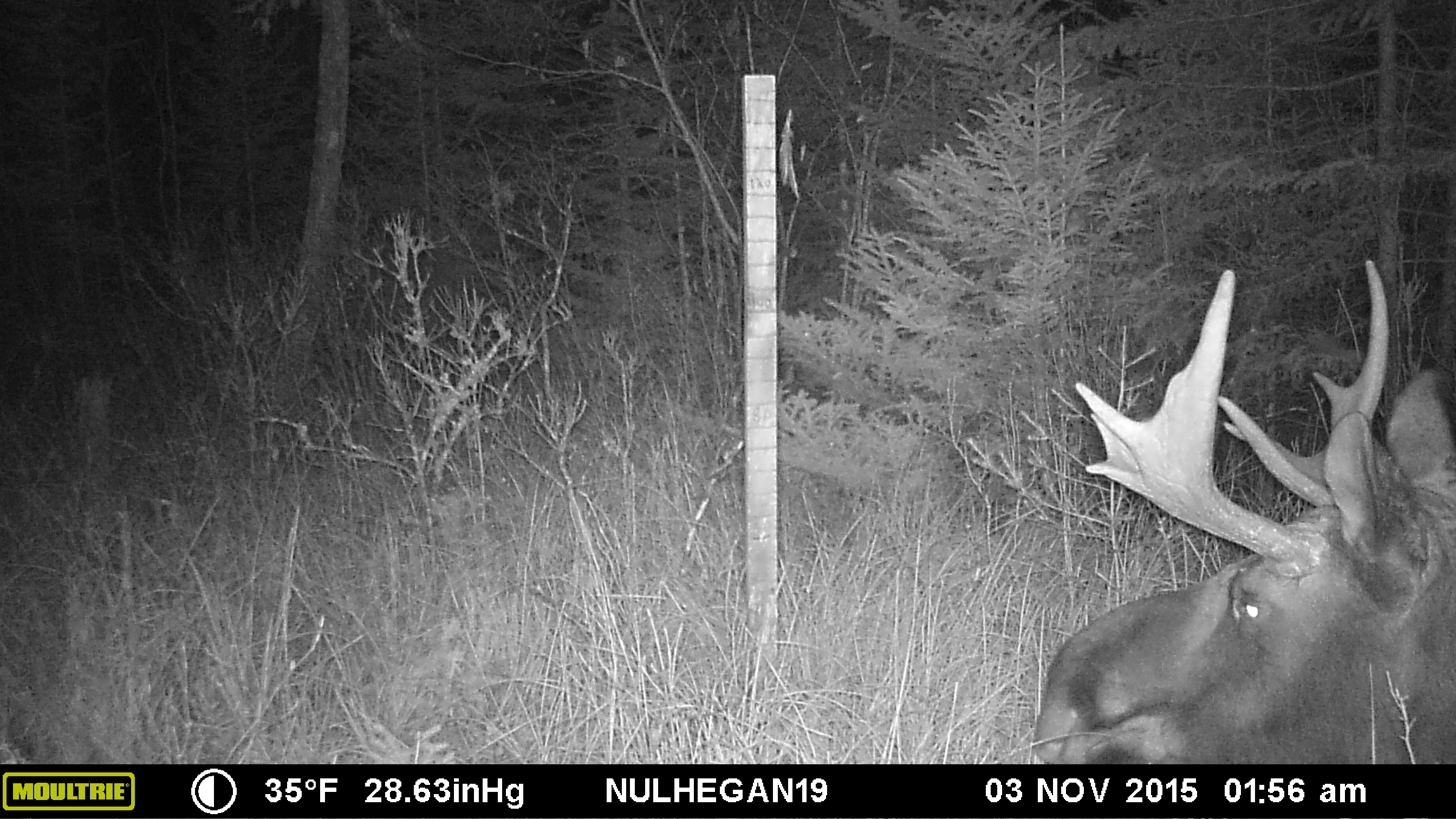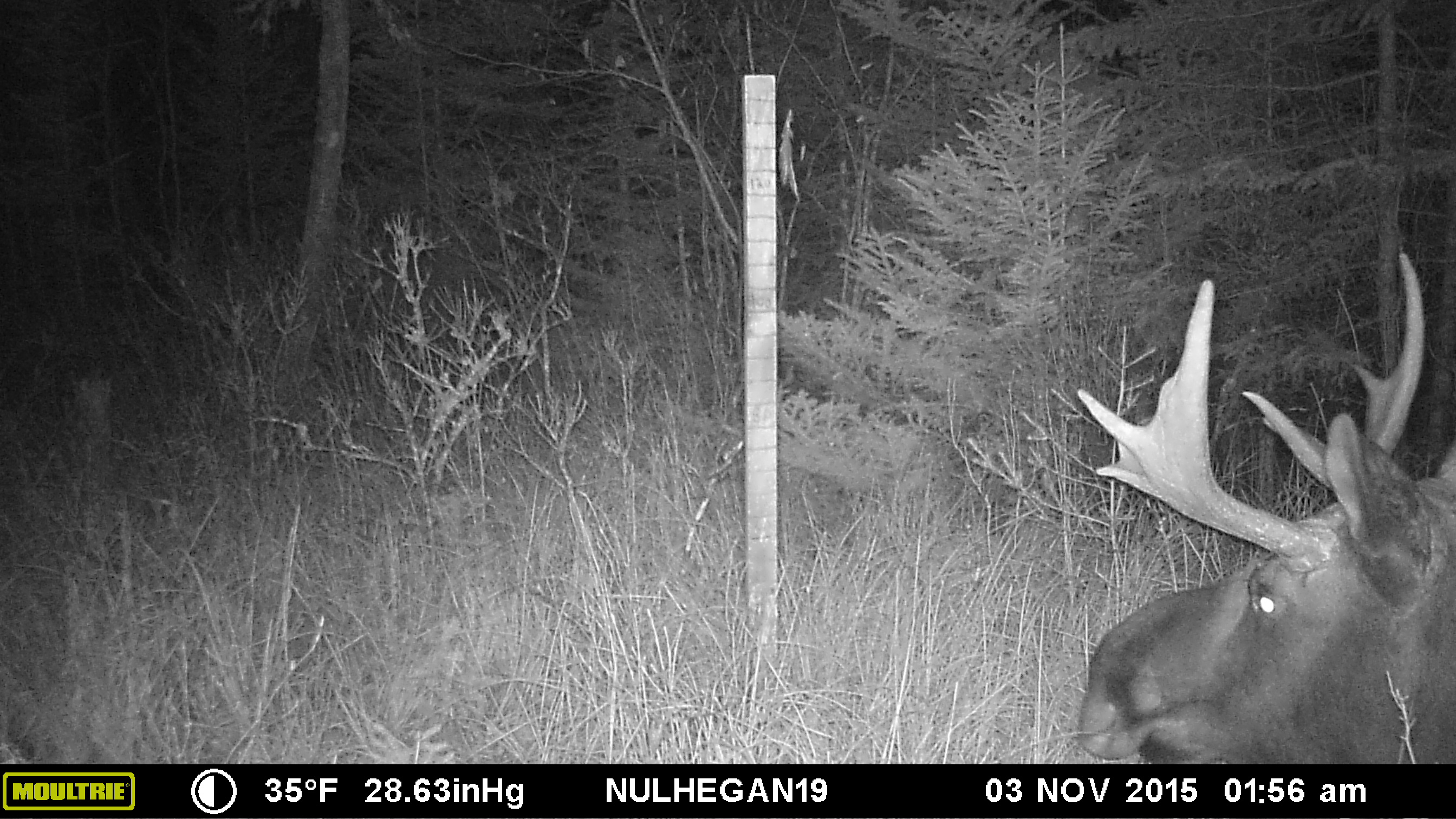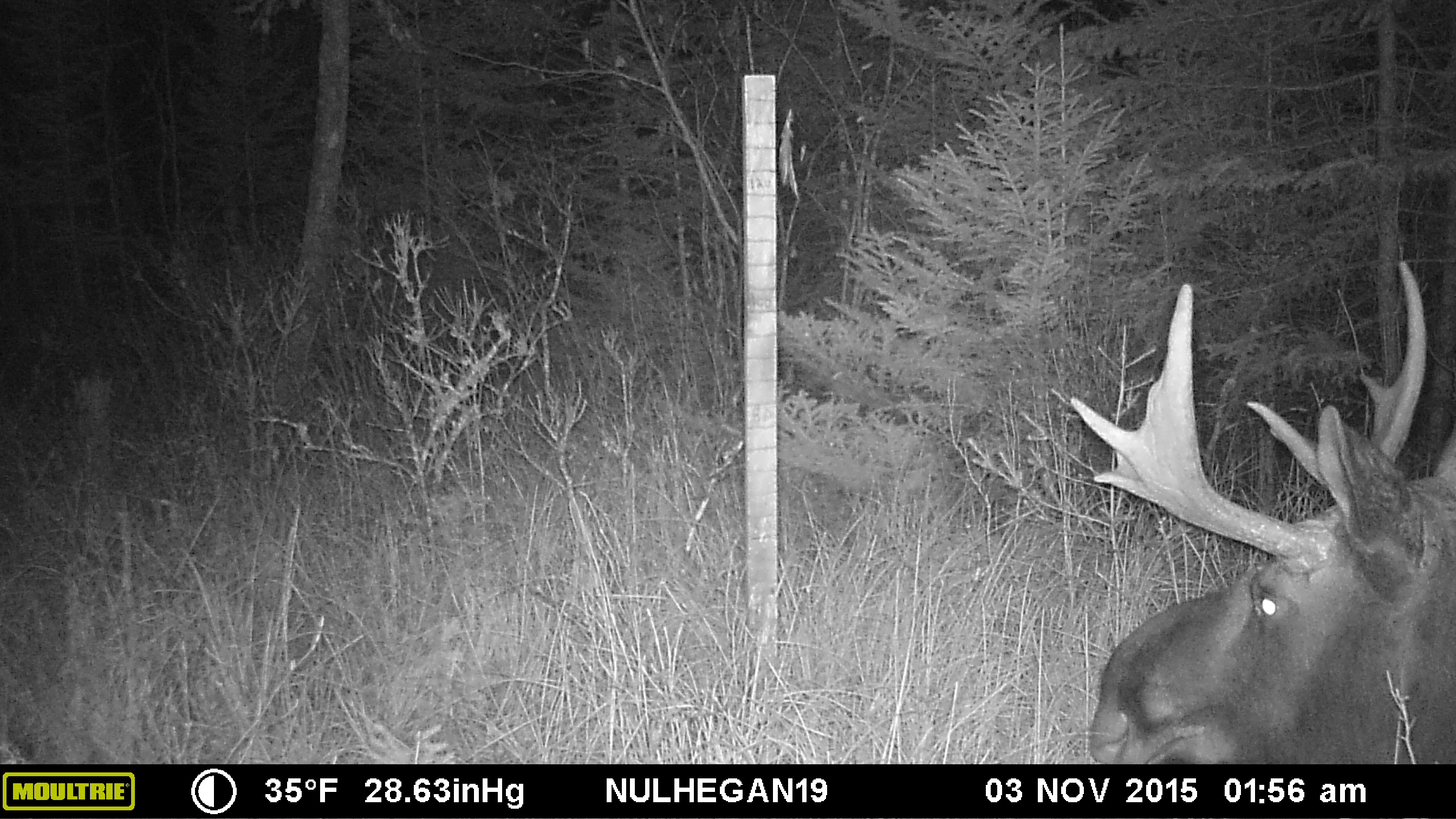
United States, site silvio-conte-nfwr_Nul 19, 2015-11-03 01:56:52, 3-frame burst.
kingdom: Animalia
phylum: Chordata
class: Mammalia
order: Artiodactyla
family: Cervidae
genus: Alces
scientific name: Alces alces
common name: moose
Moose (Alces alces).